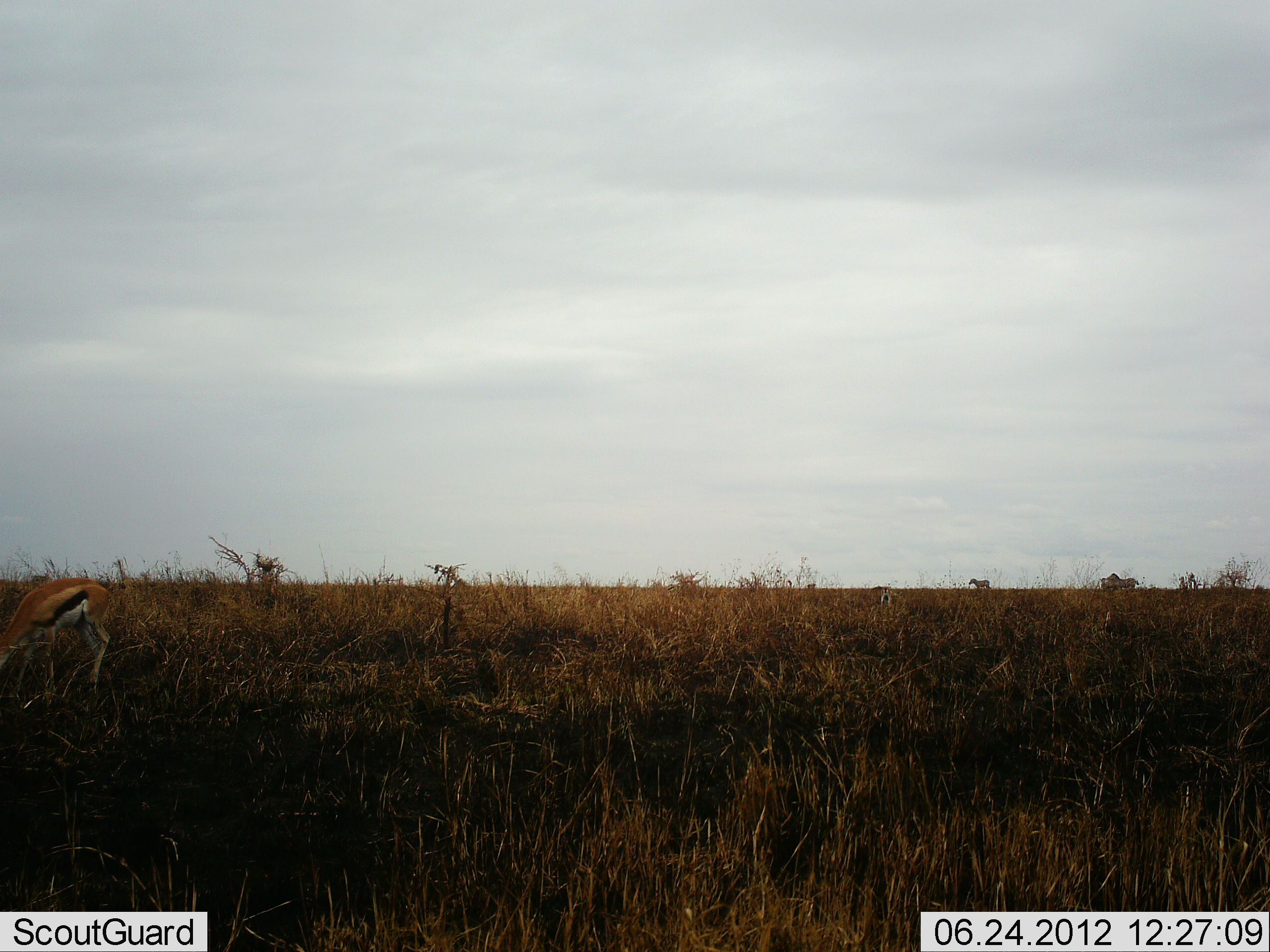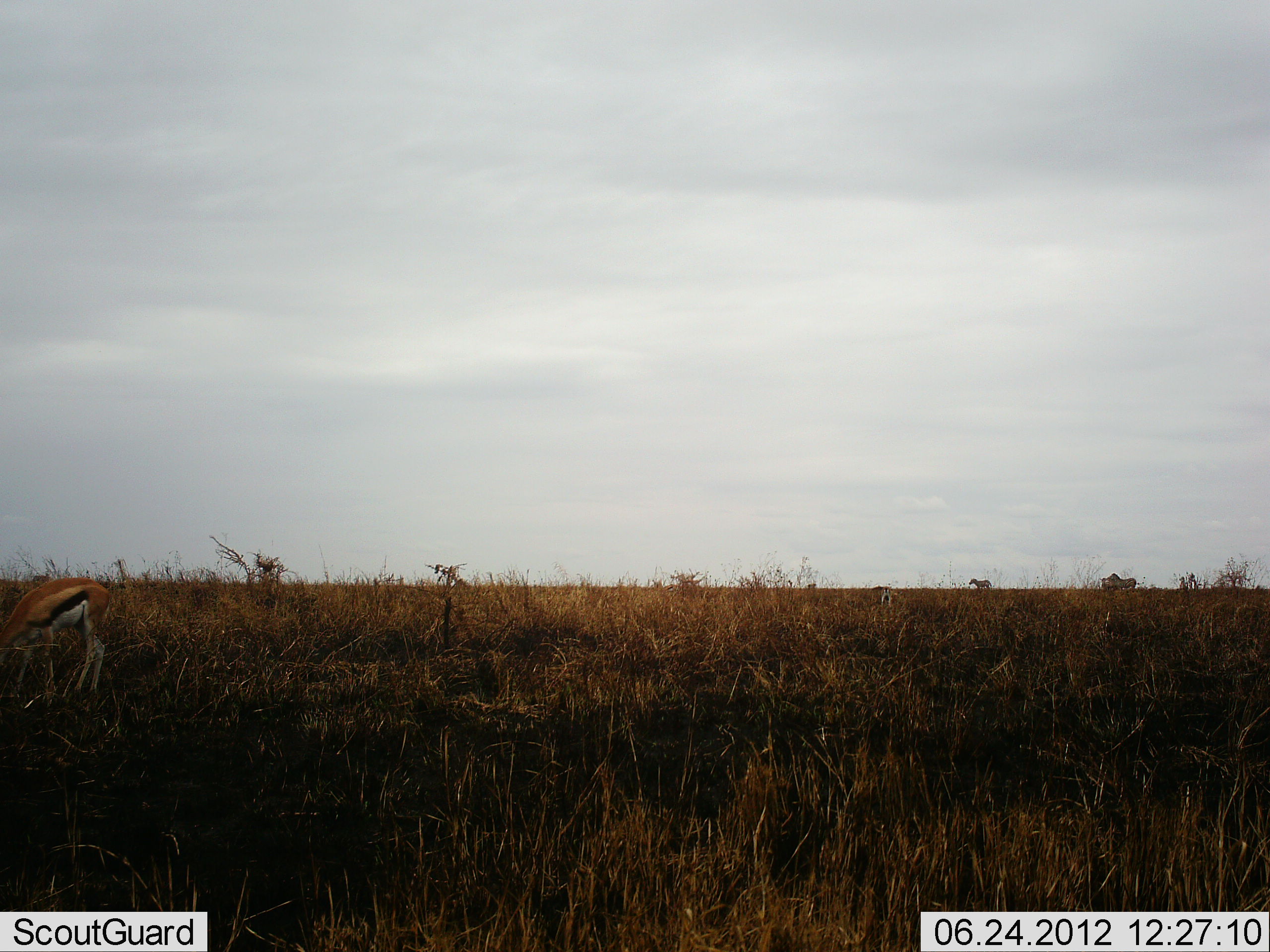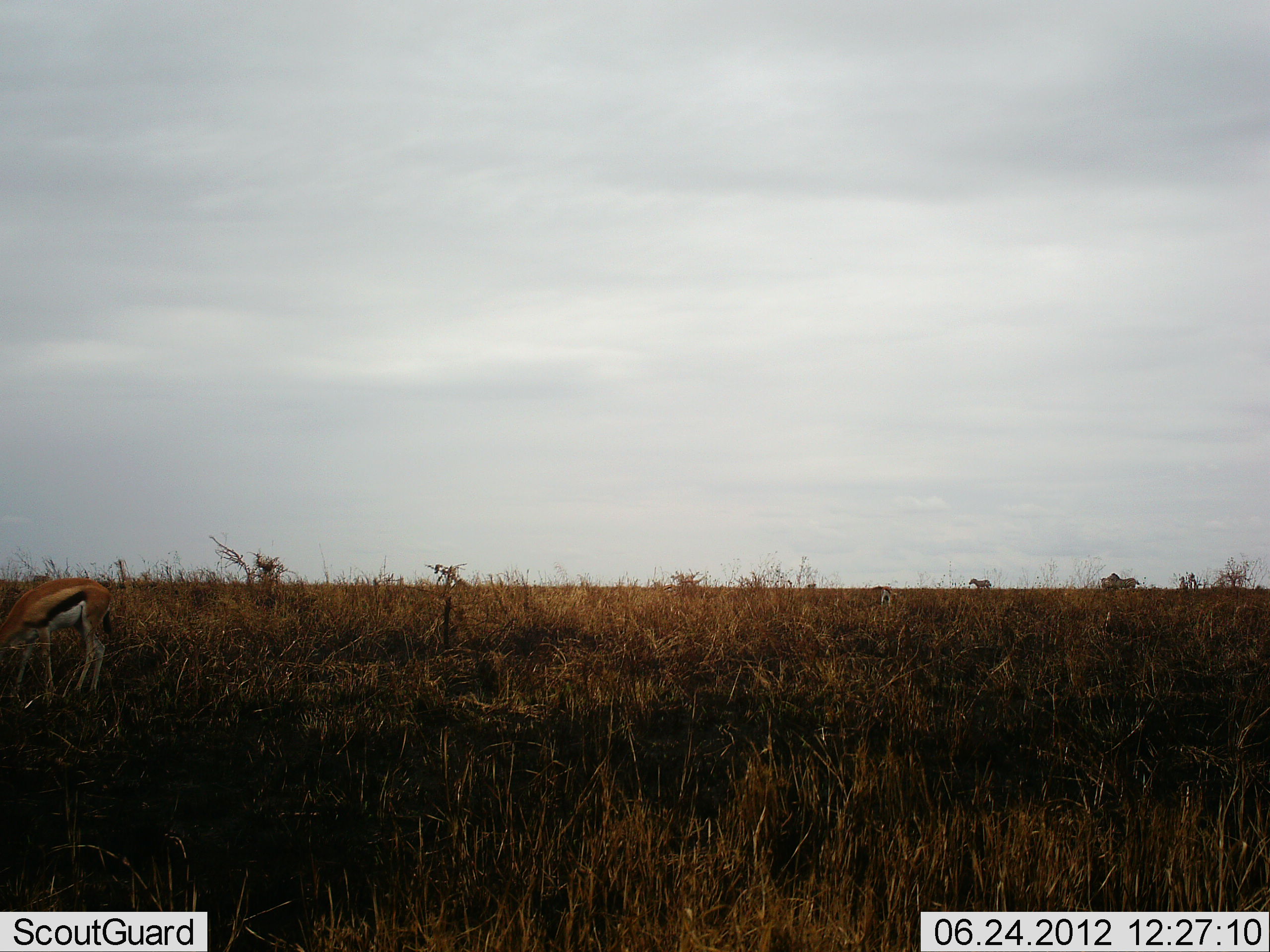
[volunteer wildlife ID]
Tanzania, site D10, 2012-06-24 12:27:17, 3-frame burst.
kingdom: Animalia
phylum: Chordata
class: Mammalia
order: Artiodactyla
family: Bovidae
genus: Eudorcas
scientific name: Eudorcas thomsonii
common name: thomson's gazelle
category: gazellethomsons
Gazellethomsons (thomson's gazelle) (Eudorcas thomsonii), count 1. Behavior (volunteer vote fractions): standing 44%, resting 0%, moving 0%, interacting 0%. Young present (vote fraction): 0%. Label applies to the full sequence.